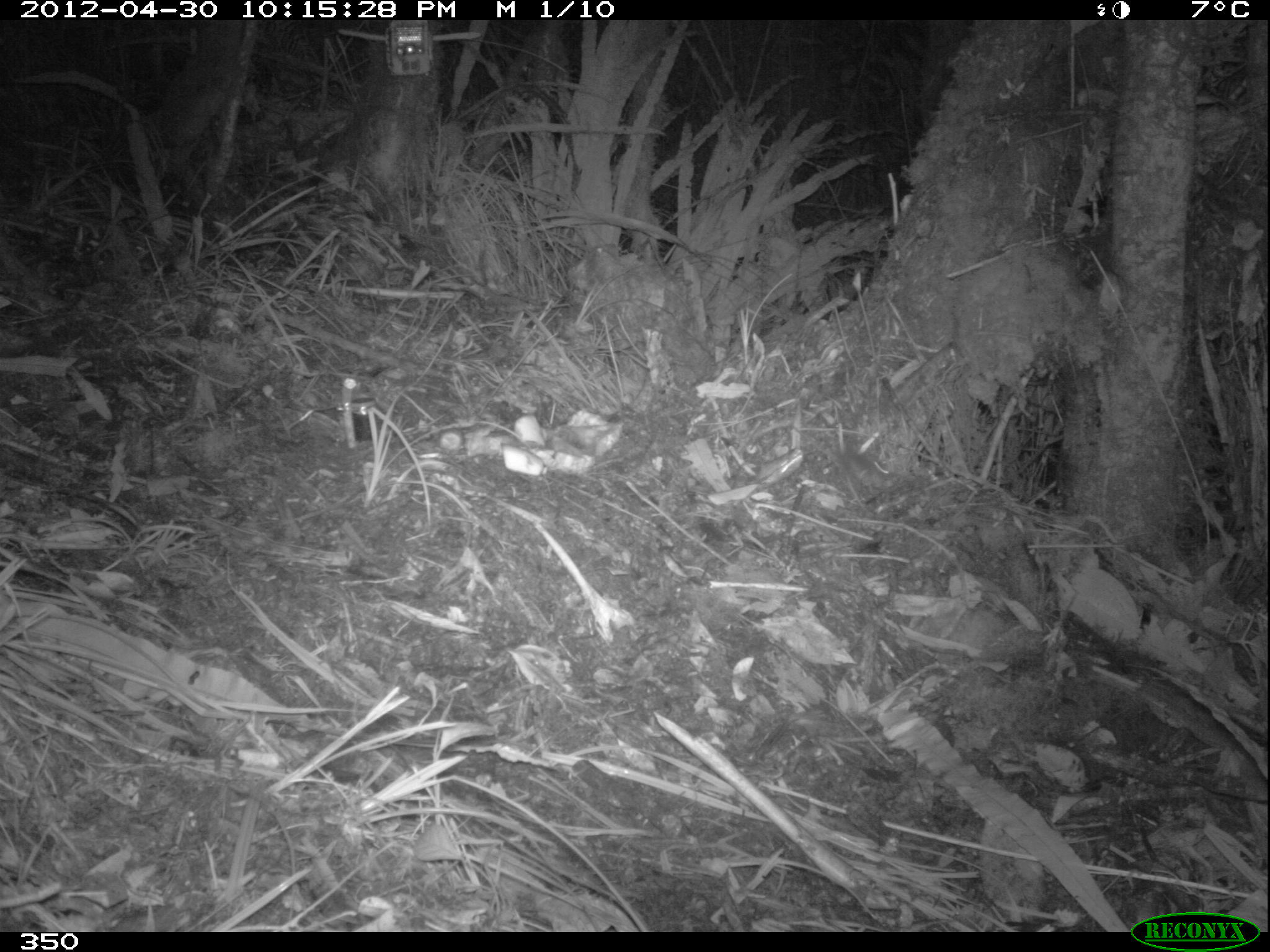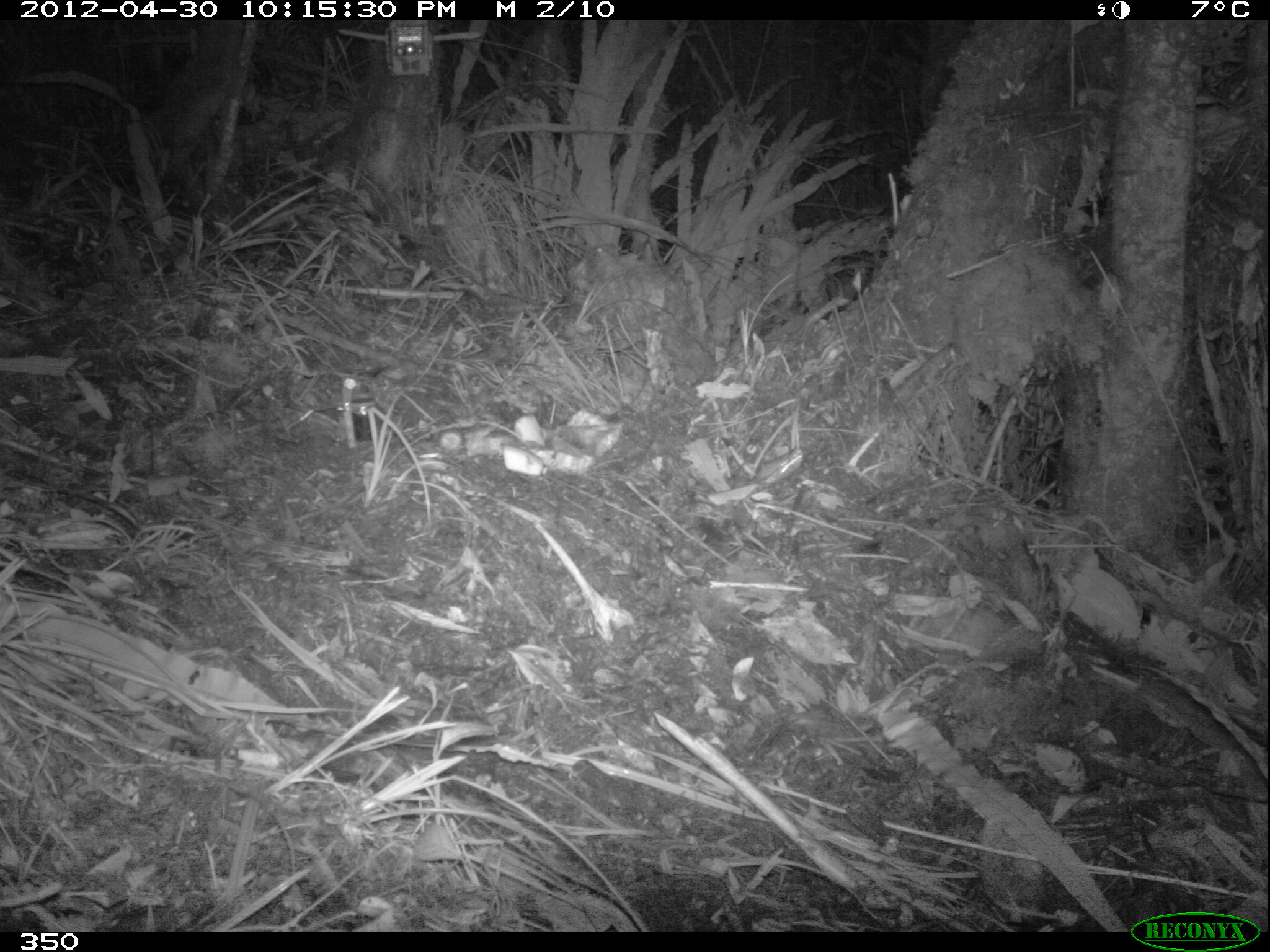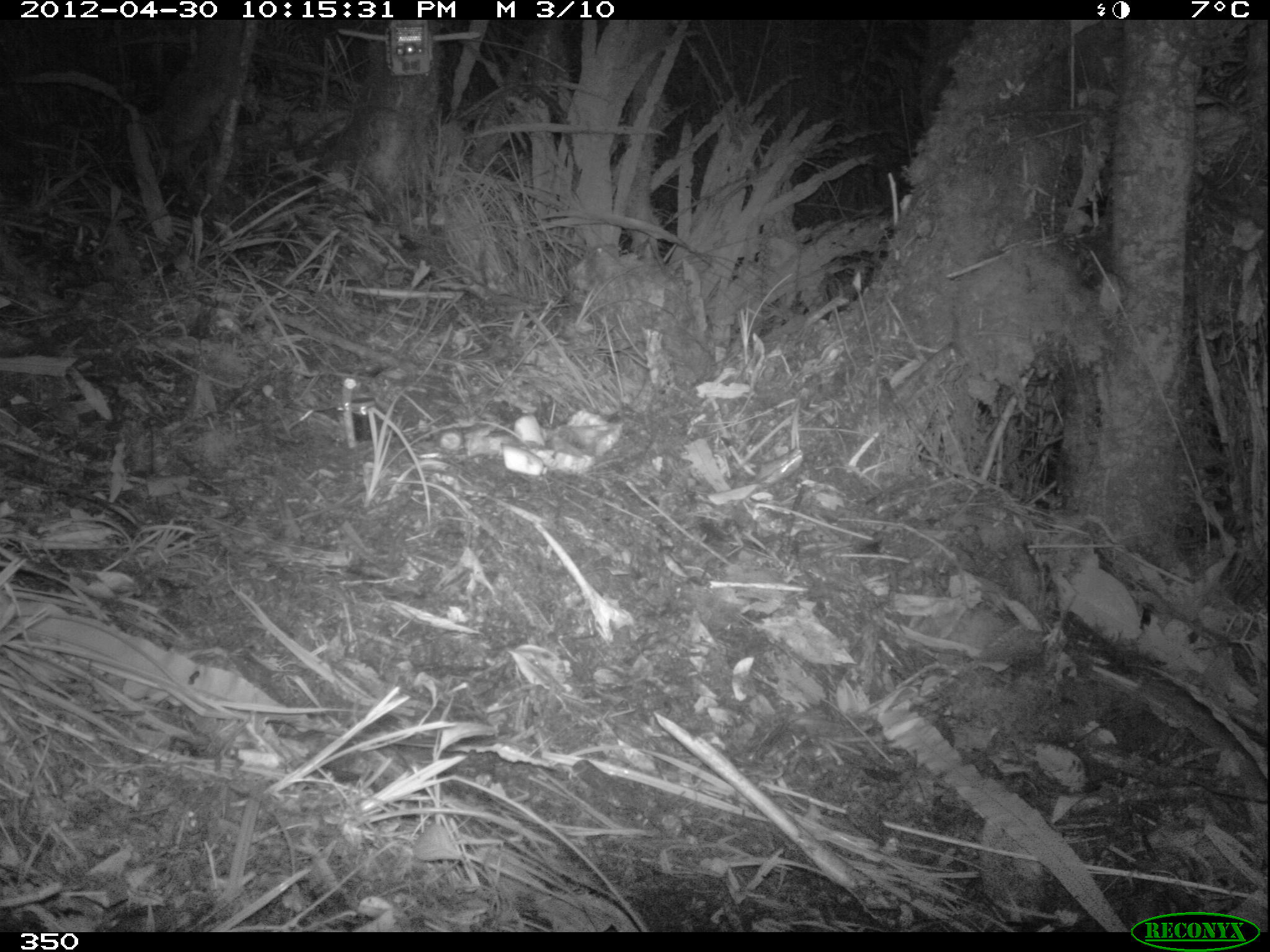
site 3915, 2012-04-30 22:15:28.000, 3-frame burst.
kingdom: Animalia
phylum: Chordata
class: Mammalia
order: Rodentia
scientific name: Rodentia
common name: rodents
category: unknown rodent